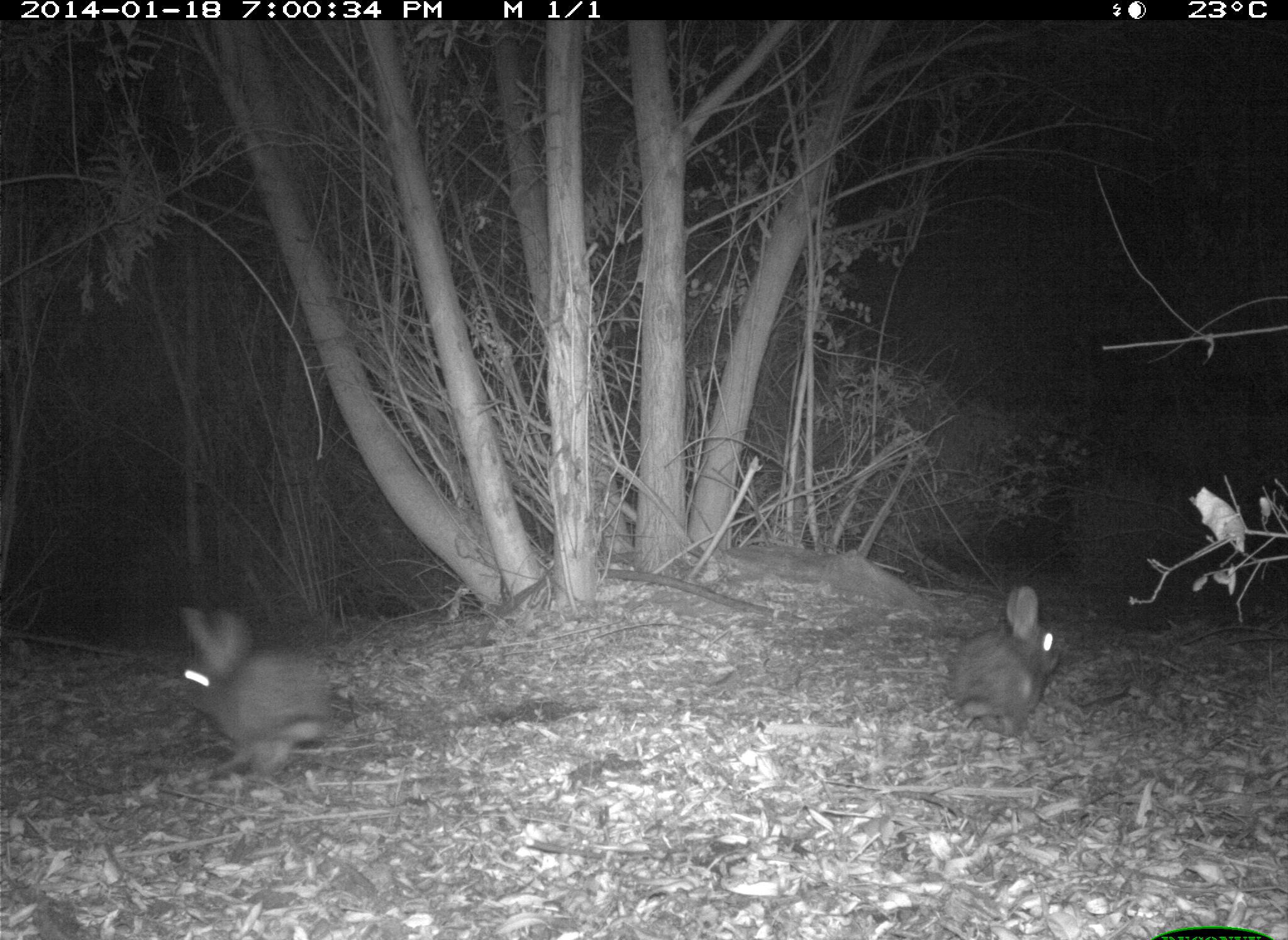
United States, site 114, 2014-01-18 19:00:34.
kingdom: Animalia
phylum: Chordata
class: Mammalia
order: Lagomorpha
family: Leporidae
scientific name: Leporidae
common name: rabbits and hares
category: rabbit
Rabbit (rabbits and hares) (Leporidae).